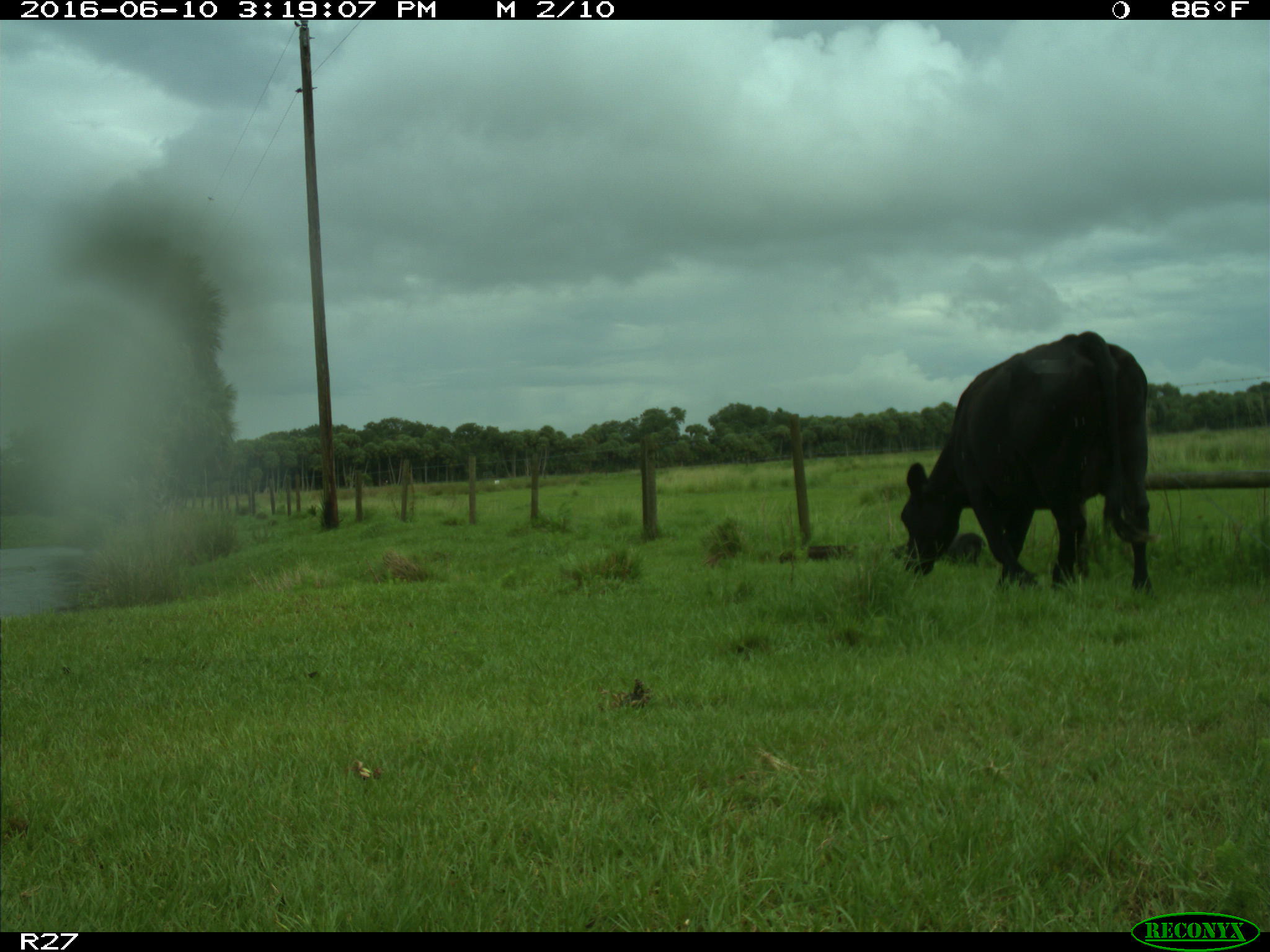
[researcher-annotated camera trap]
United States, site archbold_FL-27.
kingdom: Animalia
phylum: Chordata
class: Mammalia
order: Artiodactyla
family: Bovidae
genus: Bos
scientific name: Bos taurus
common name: domestic cow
Bos taurus (domestic cow).